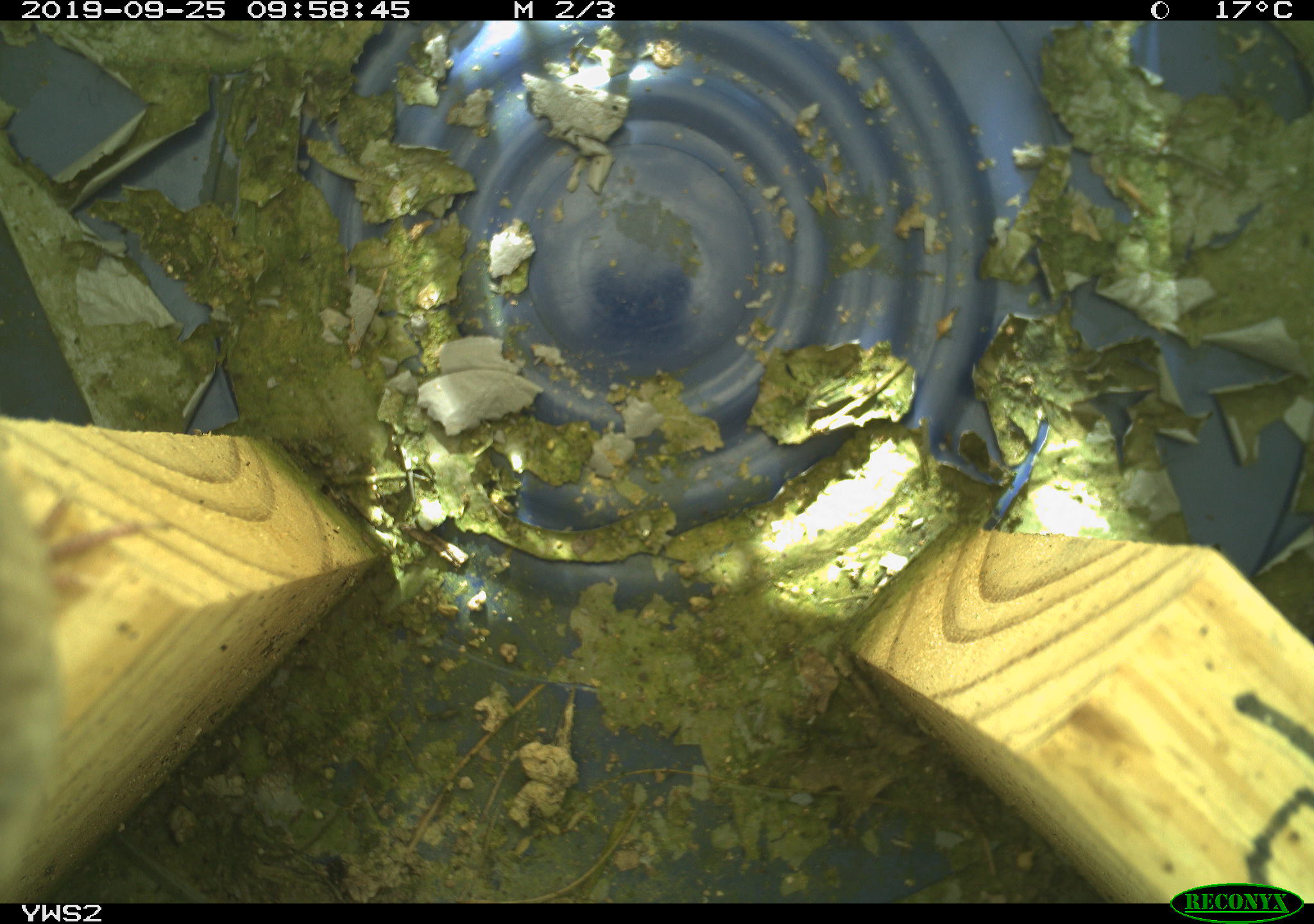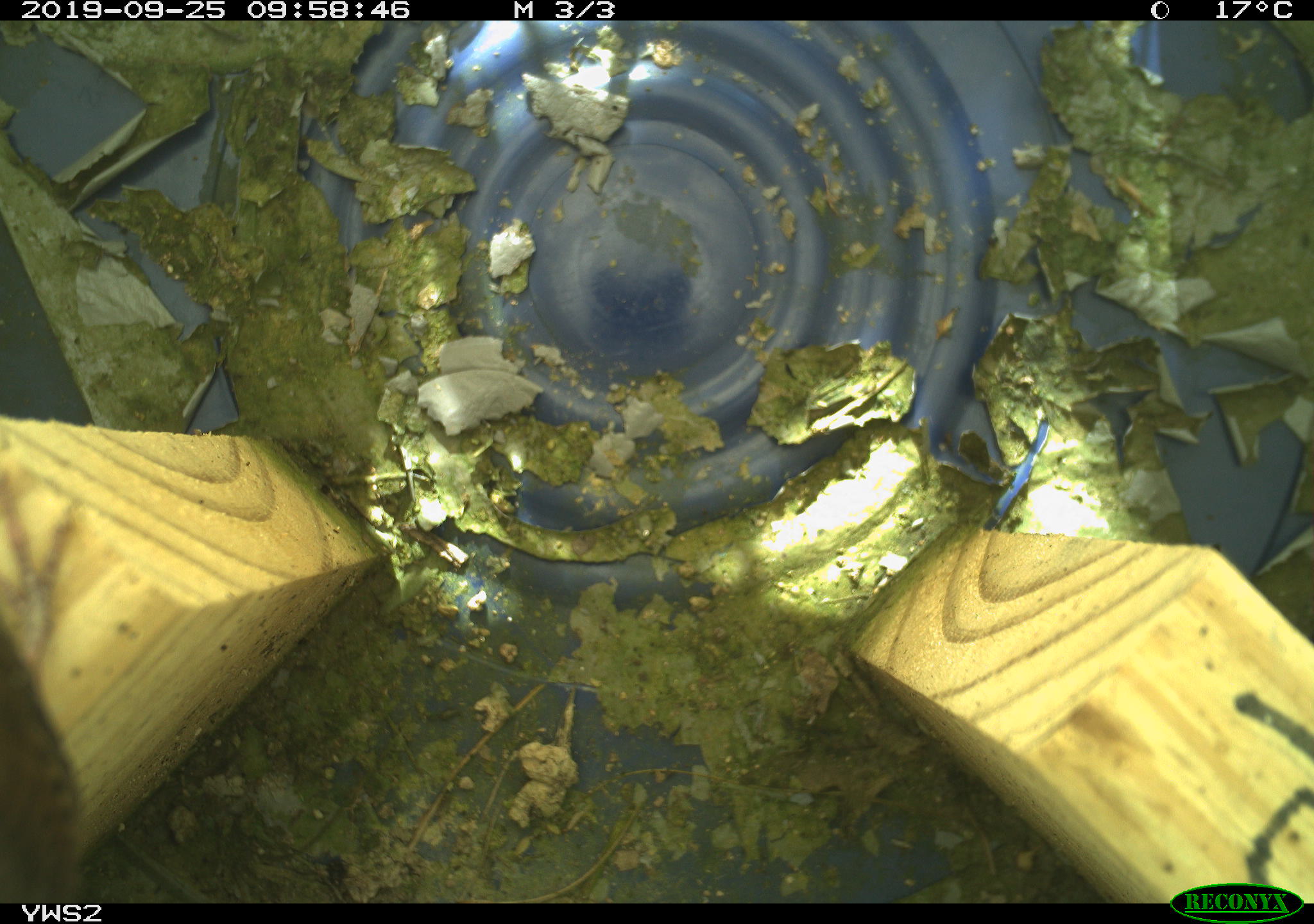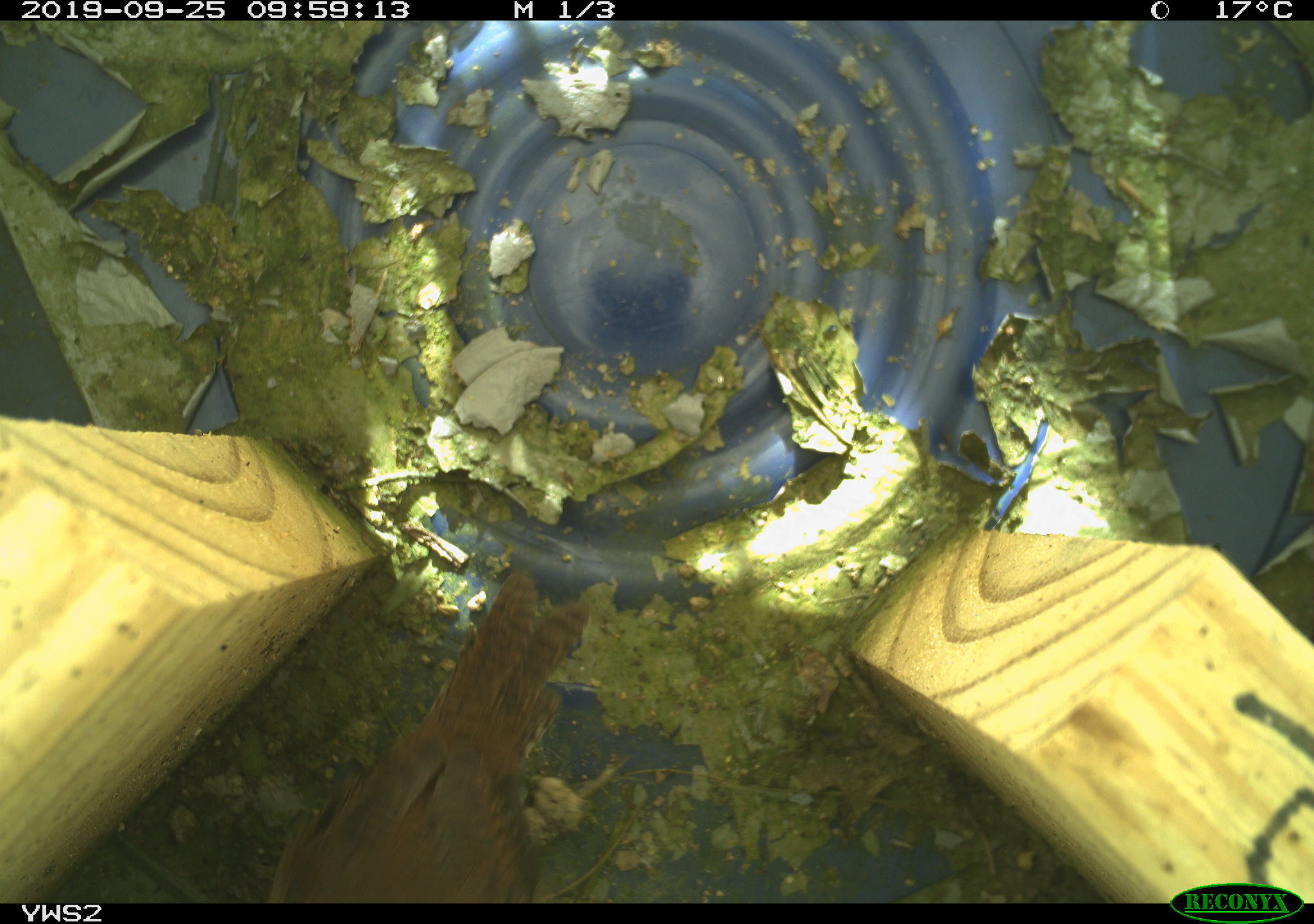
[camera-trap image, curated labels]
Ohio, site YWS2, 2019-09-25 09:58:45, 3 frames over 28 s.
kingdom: Animalia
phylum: Chordata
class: Aves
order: Passeriformes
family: Troglodytidae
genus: Troglodytes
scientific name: Troglodytes aedon aedon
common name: northern house wren